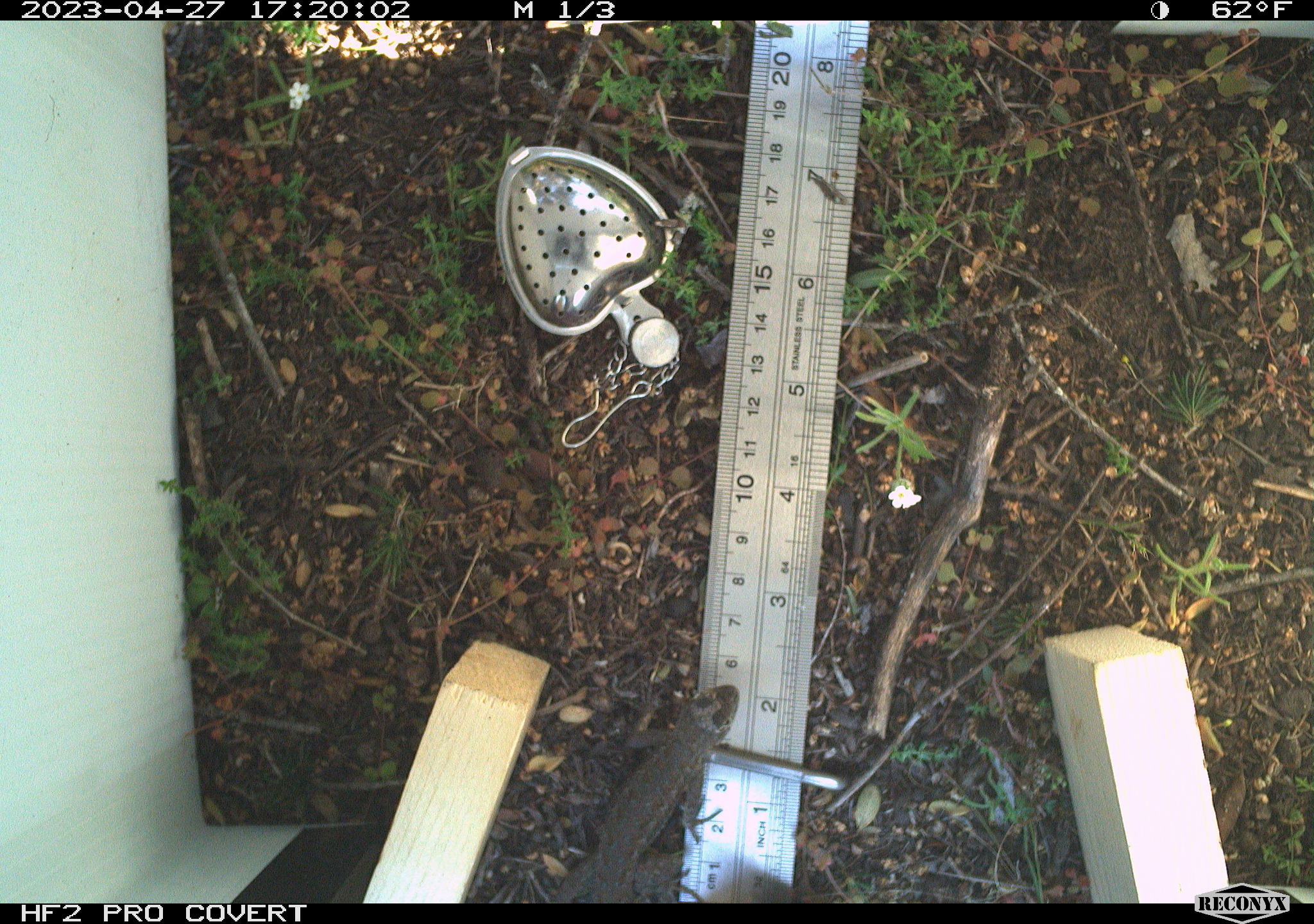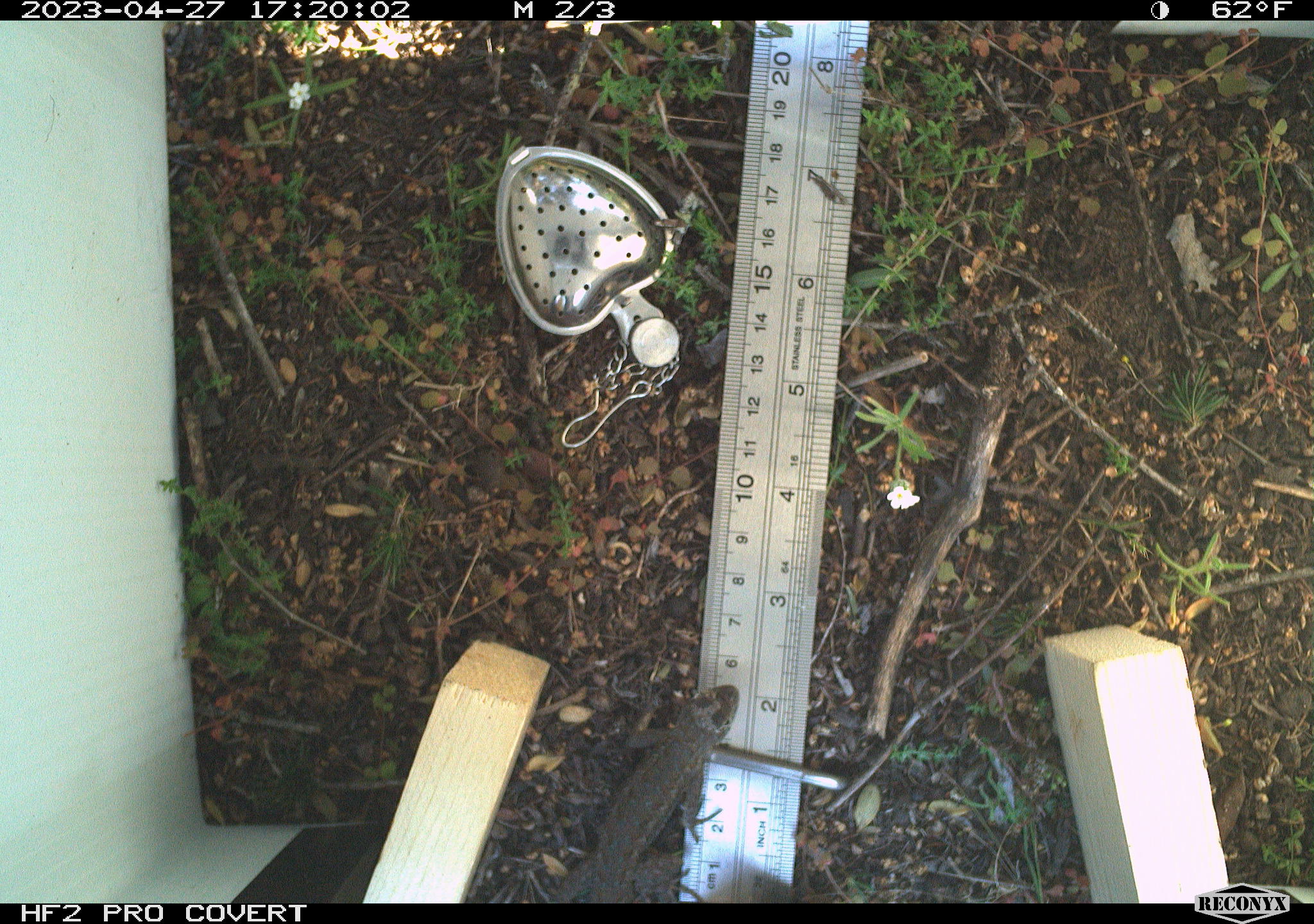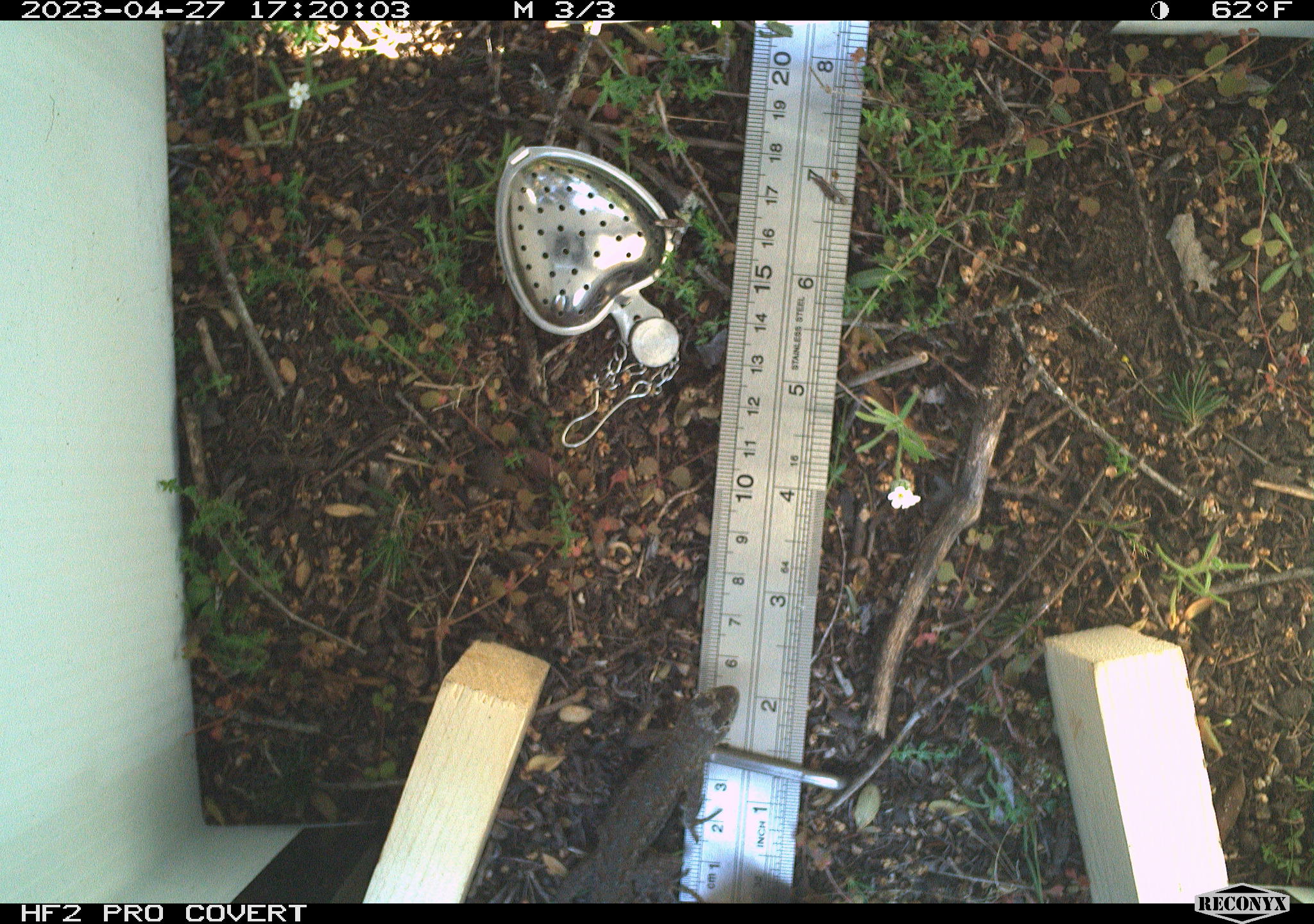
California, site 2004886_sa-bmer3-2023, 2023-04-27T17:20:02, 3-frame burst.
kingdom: Animalia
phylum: Chordata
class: Reptilia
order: Squamata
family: Phrynosomatidae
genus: Sceloporus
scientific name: Sceloporus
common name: spiny lizards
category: sceloporus species